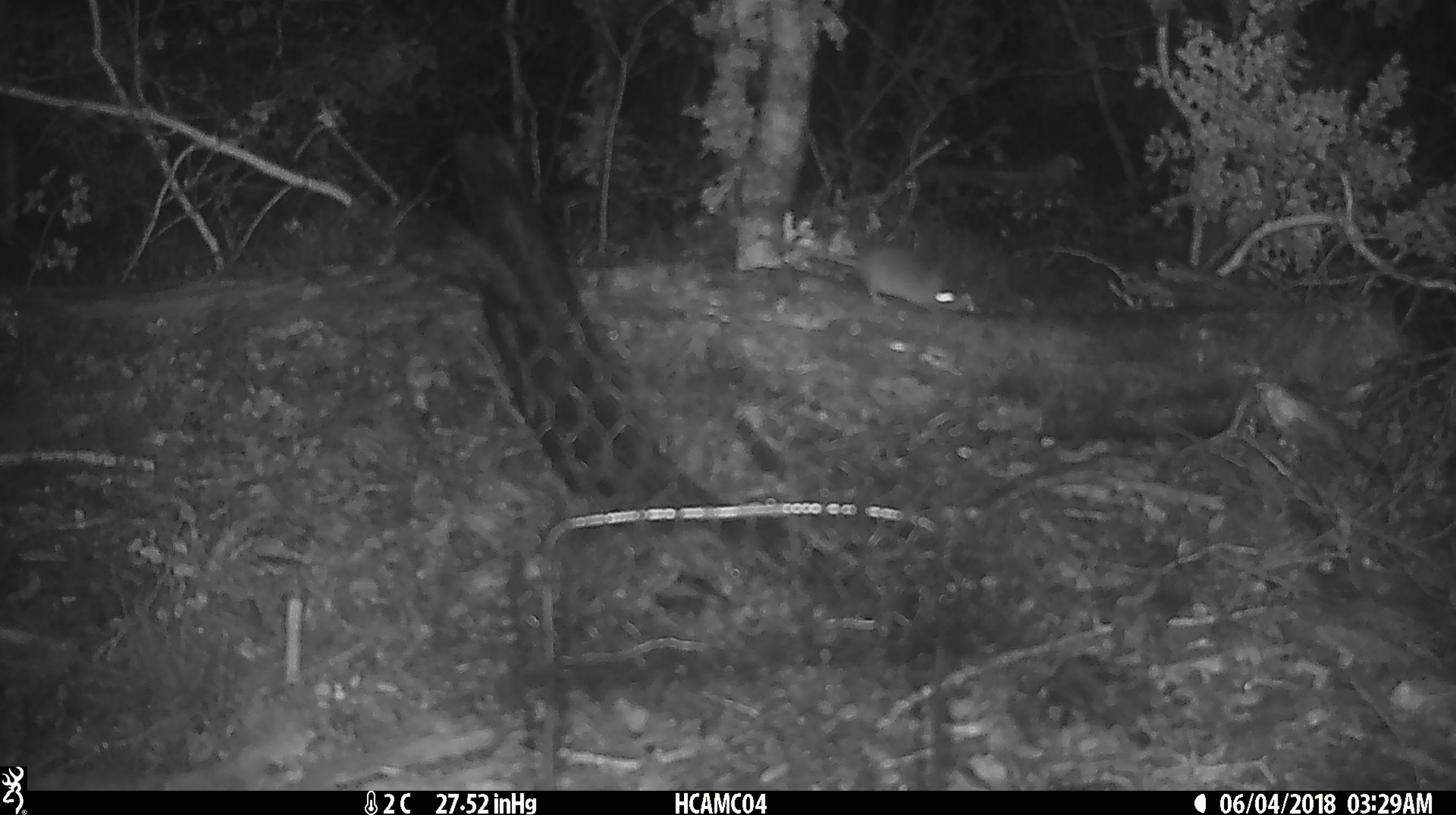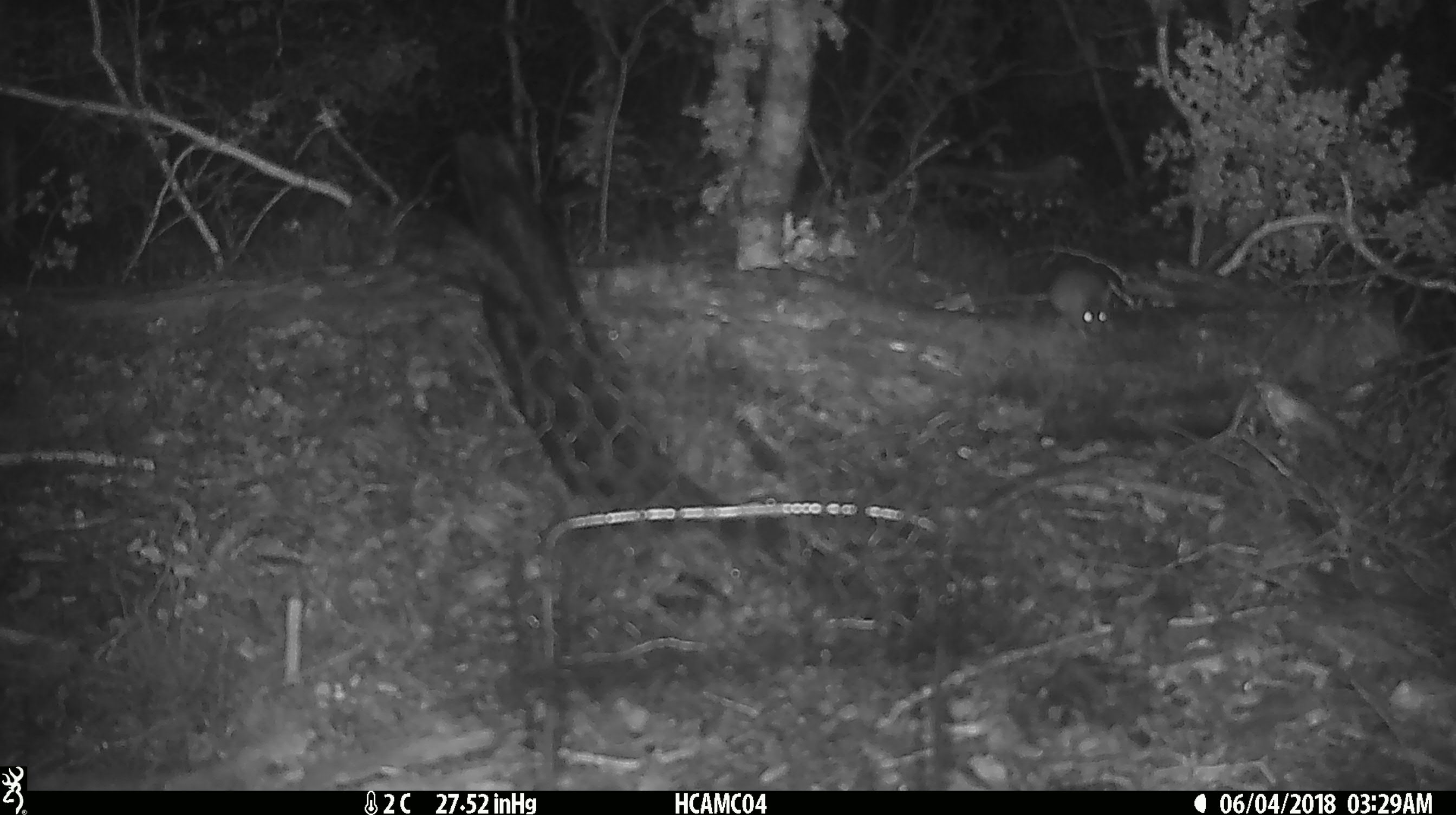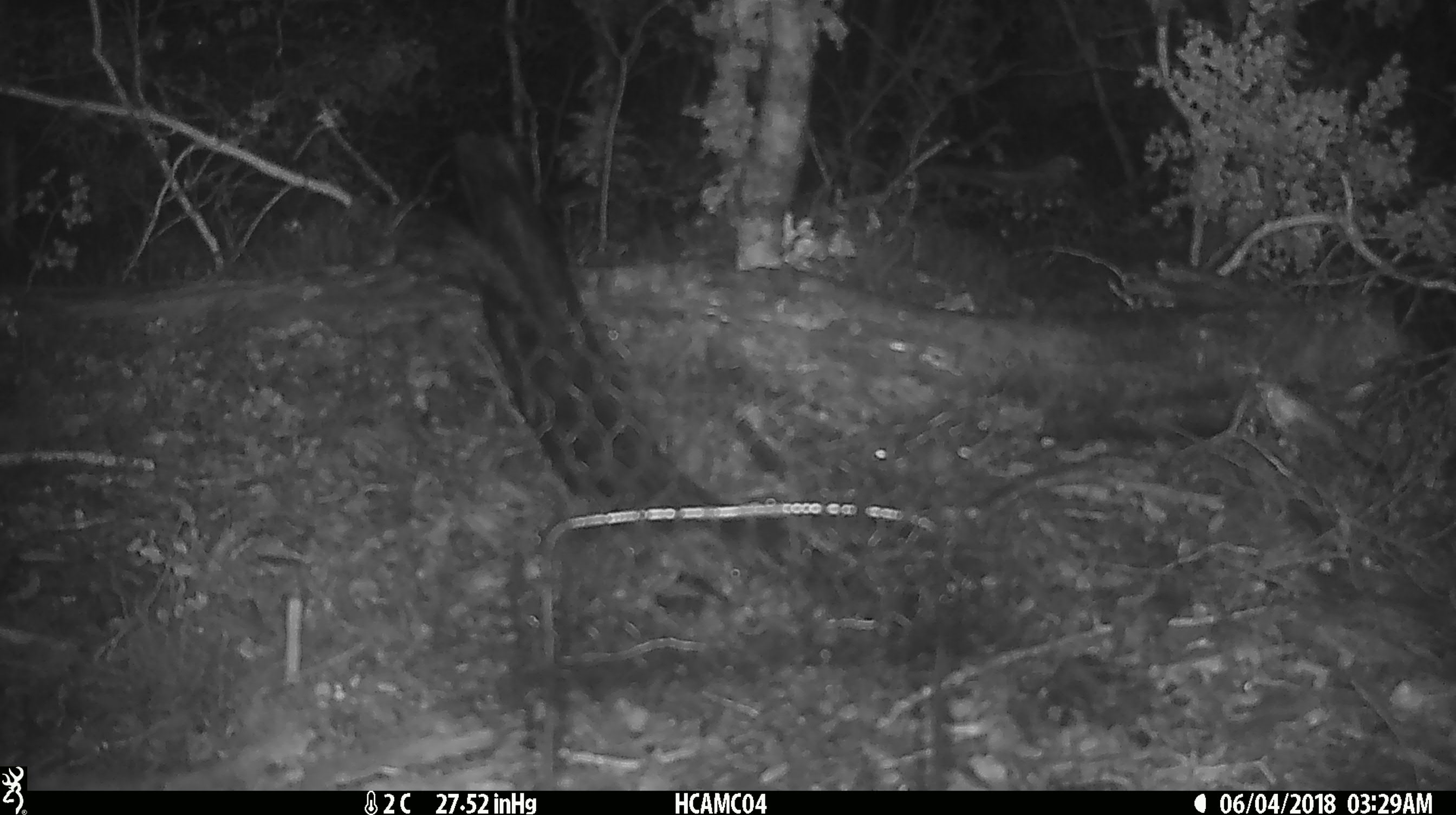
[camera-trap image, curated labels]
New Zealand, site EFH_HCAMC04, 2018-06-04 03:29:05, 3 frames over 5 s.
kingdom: Animalia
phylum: Chordata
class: Mammalia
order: Rodentia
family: Muridae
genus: Mus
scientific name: Mus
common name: mouse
Mouse (Mus).